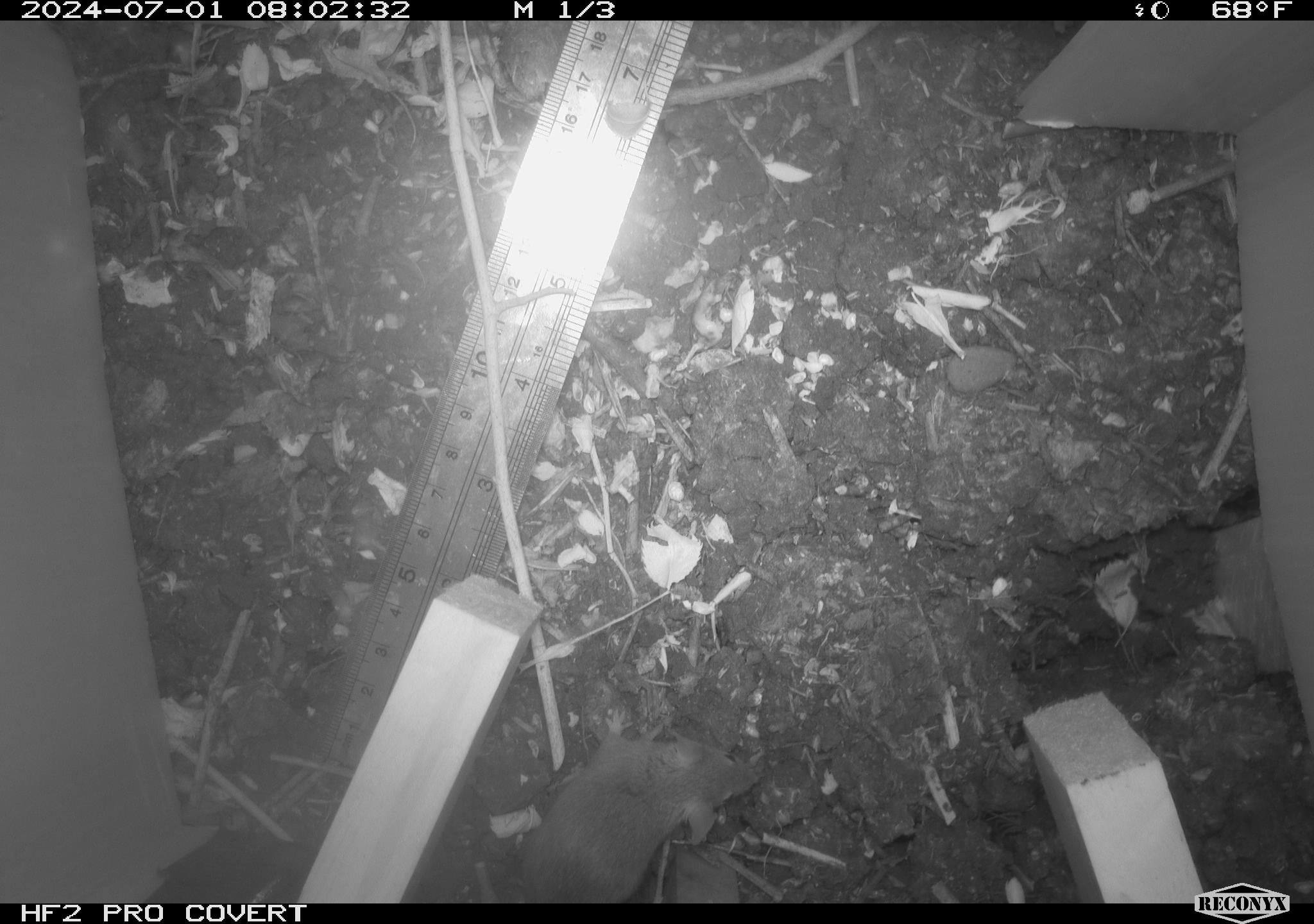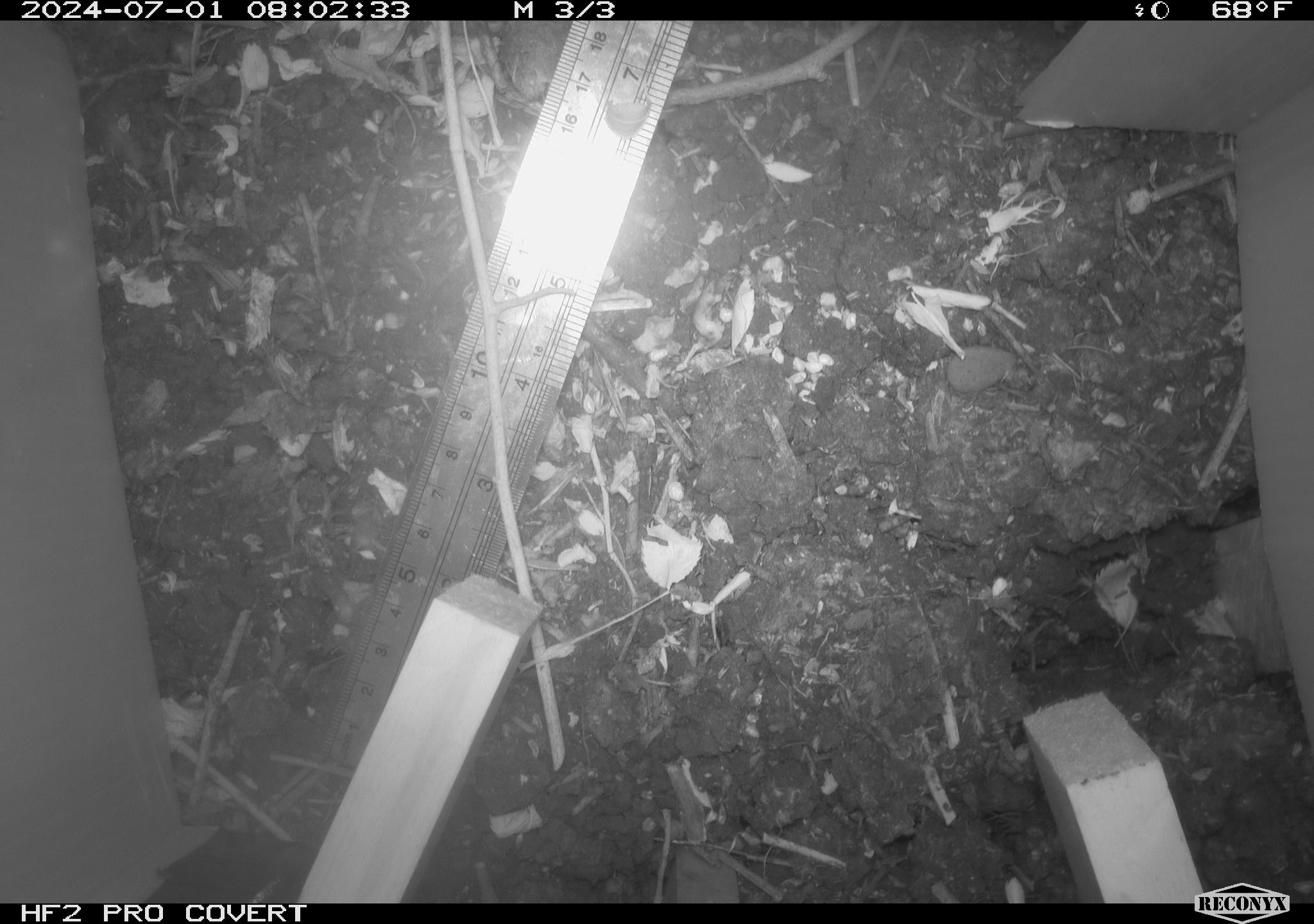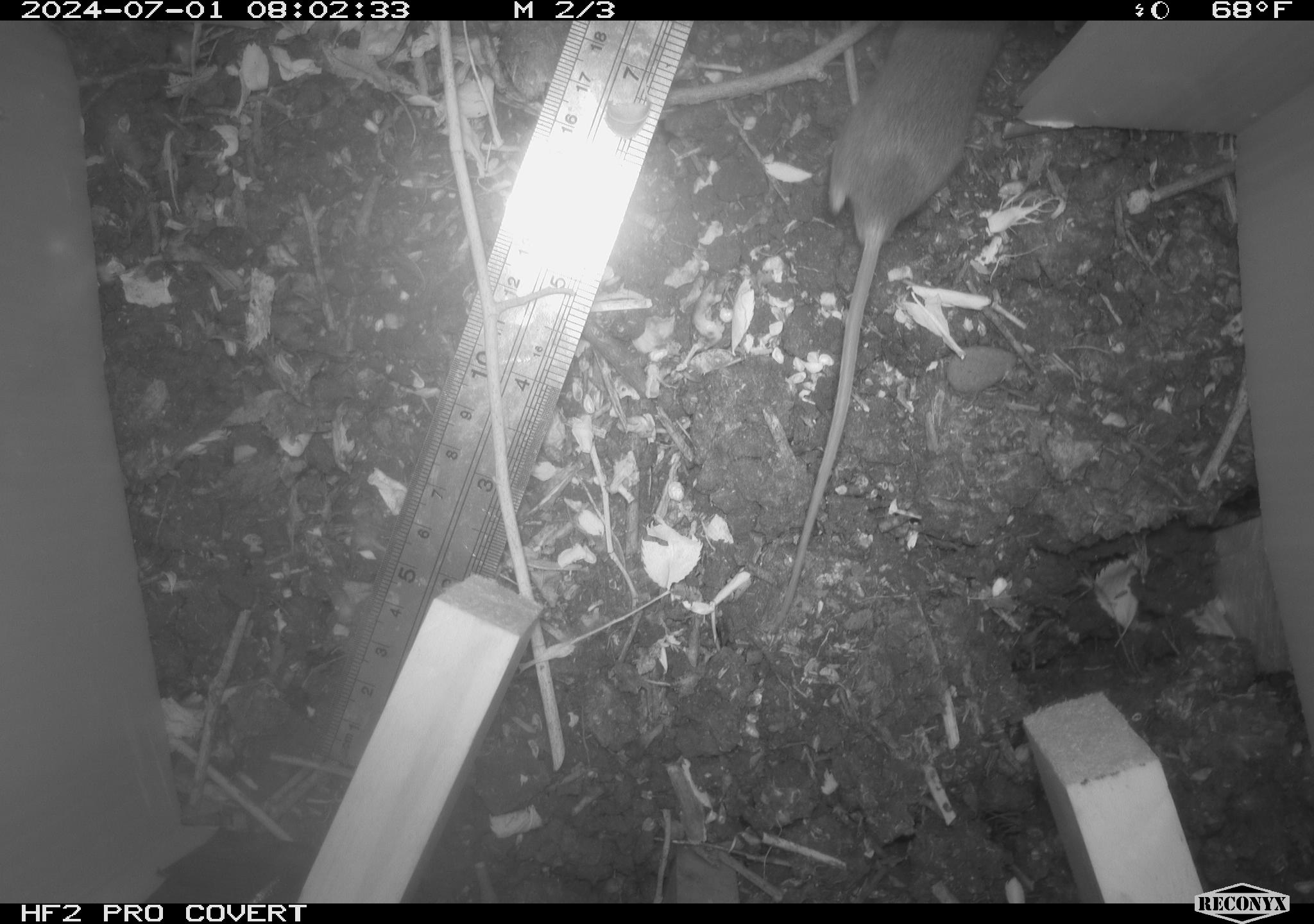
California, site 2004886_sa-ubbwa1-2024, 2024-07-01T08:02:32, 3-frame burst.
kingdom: Animalia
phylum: Chordata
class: Mammalia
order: Rodentia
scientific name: Rodentia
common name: mouse species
Mouse species (Rodentia).